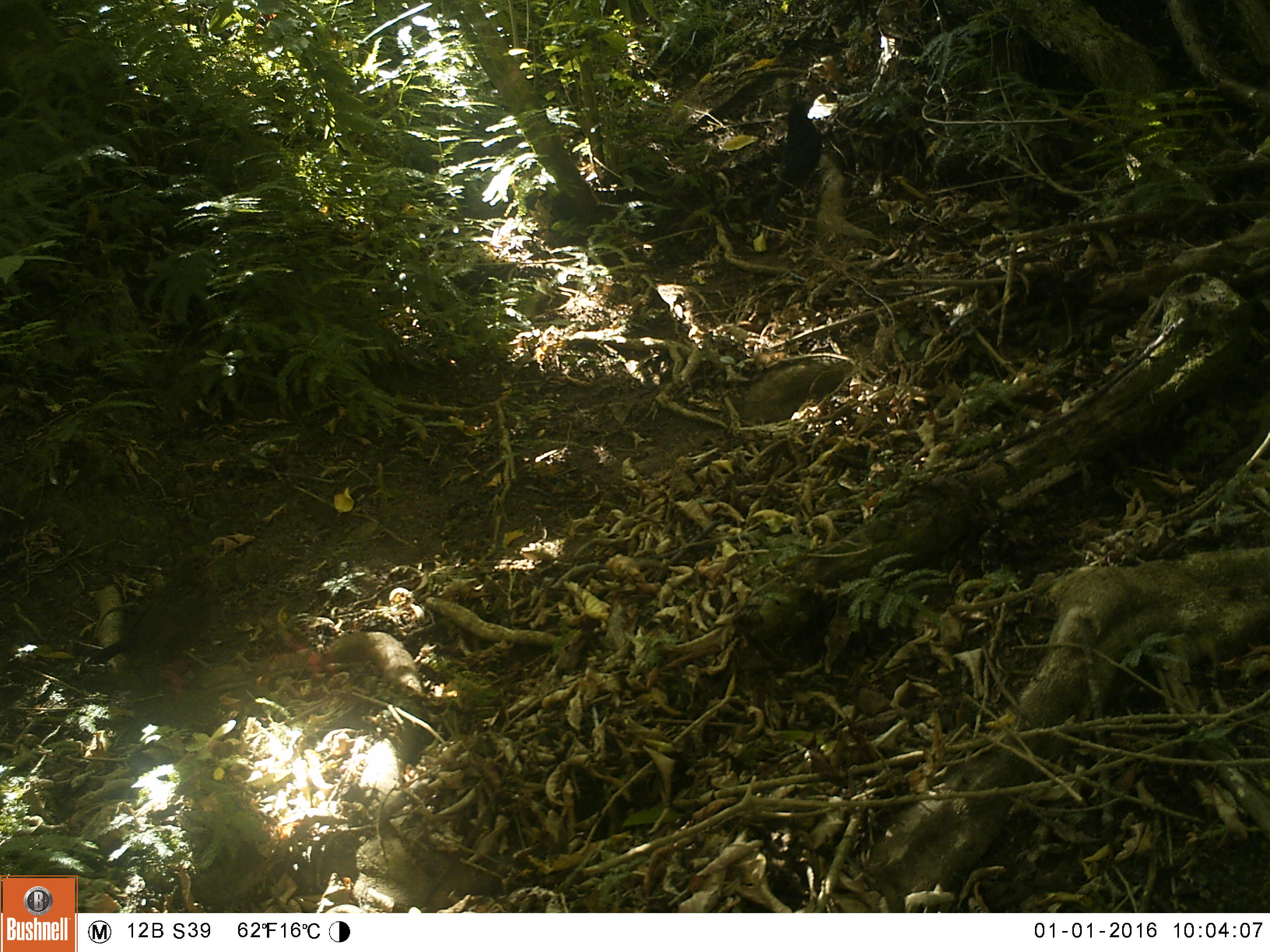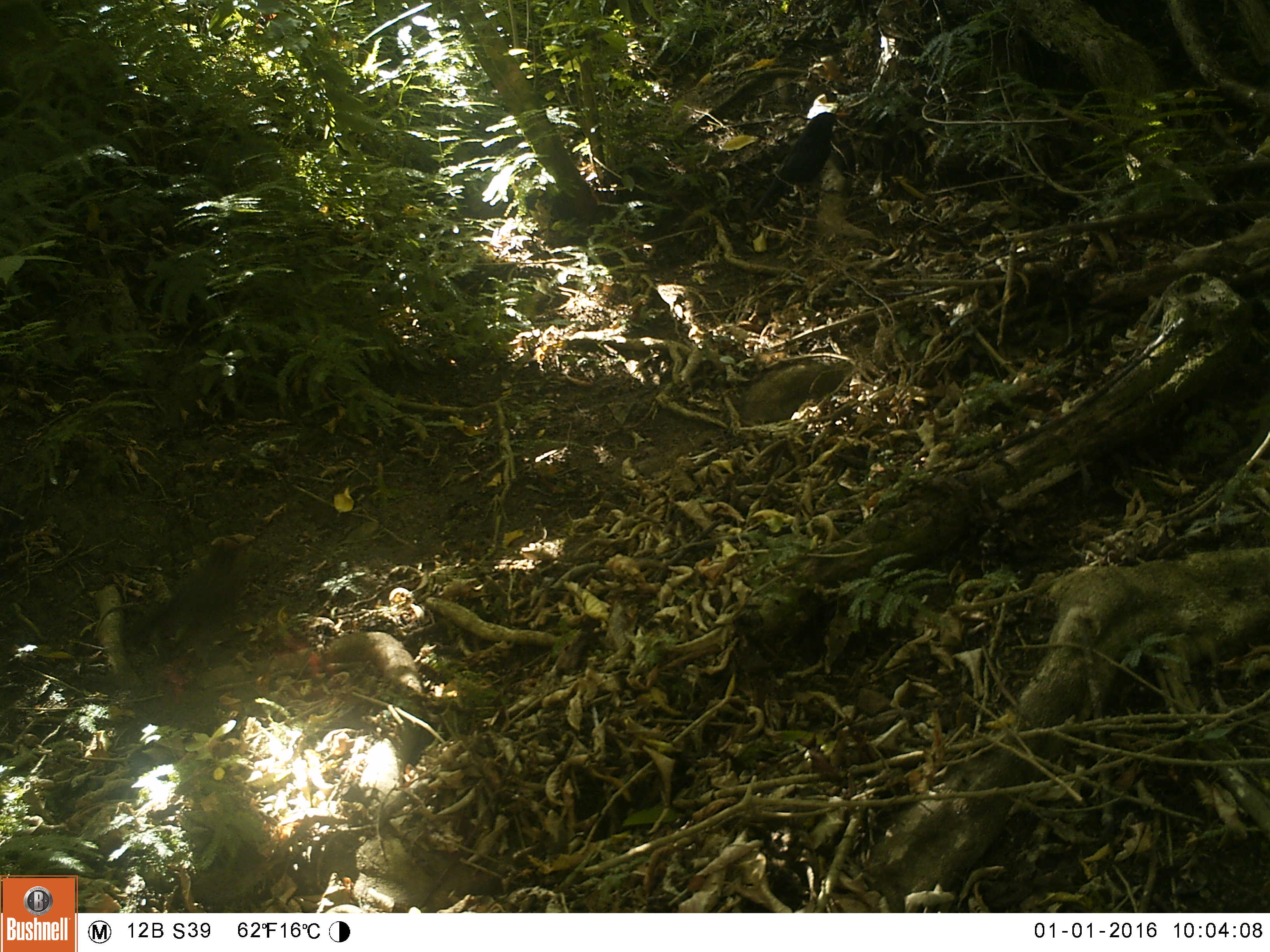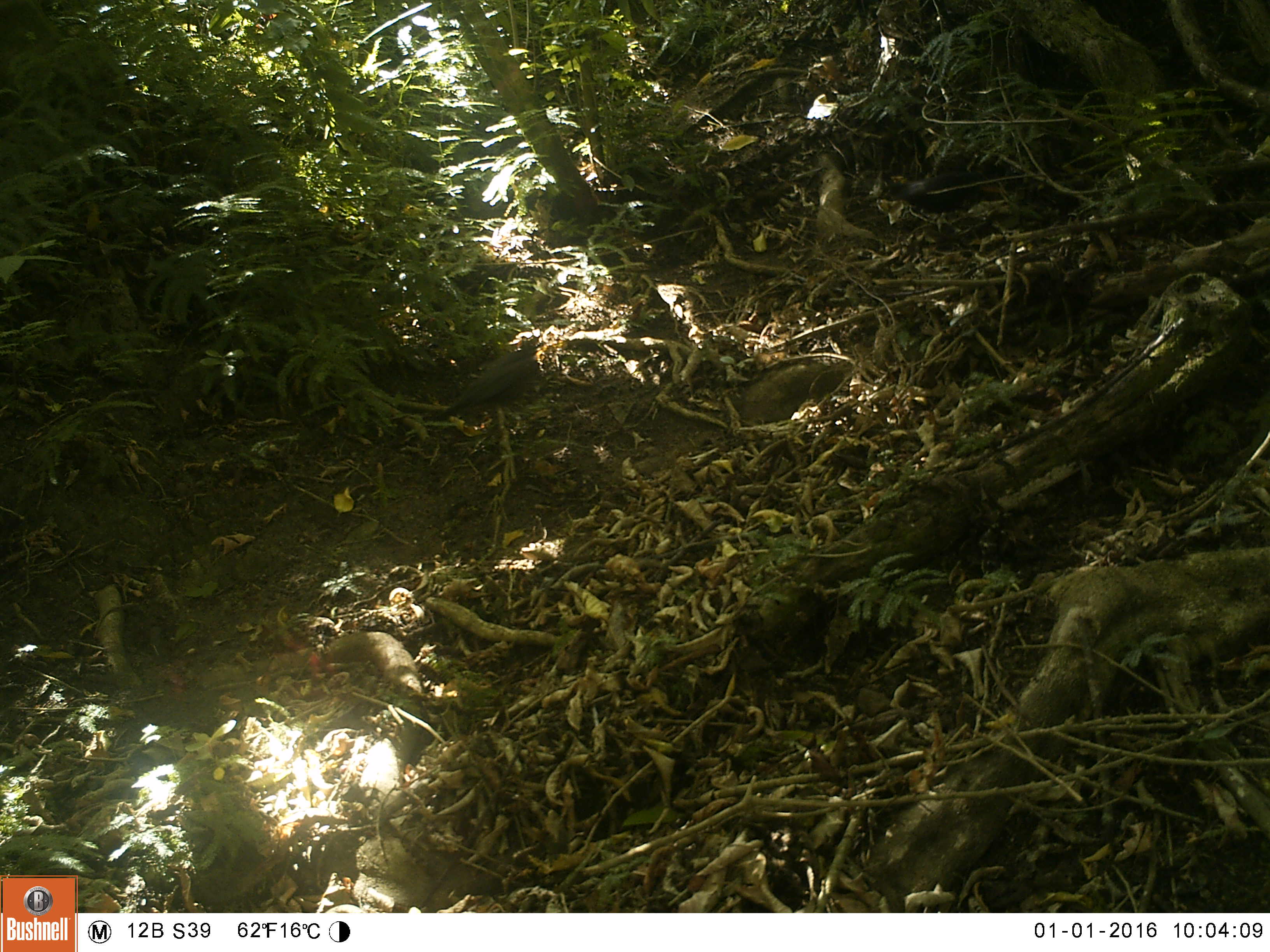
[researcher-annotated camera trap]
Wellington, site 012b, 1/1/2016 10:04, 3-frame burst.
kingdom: Animalia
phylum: Chordata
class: Aves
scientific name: Aves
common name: bird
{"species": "bird (Aves)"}